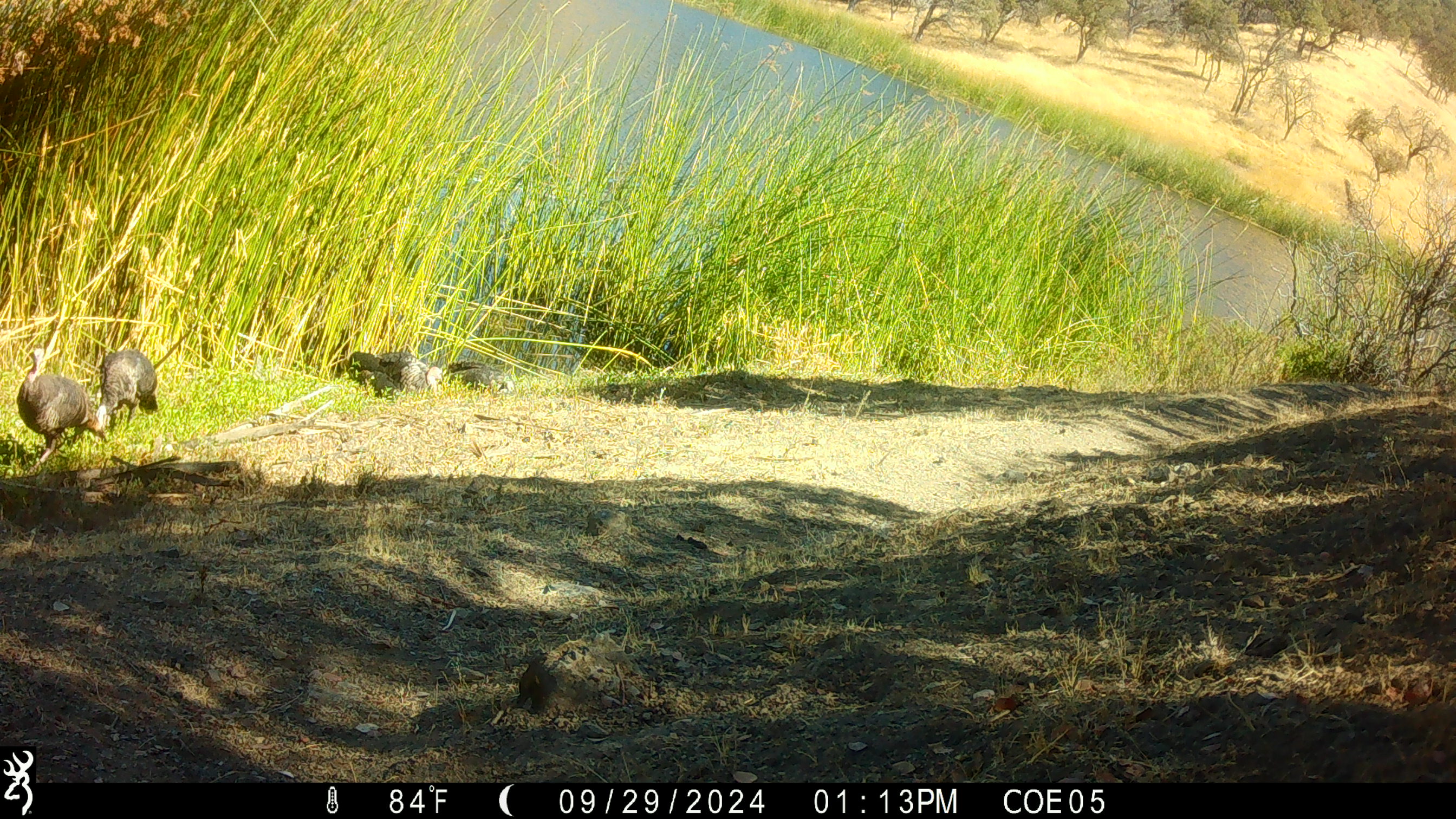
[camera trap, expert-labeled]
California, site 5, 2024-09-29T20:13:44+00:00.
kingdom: Animalia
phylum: Chordata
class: Aves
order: Galliformes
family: Phasianidae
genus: Meleagris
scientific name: Meleagris gallopavo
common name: turkey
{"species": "turkey (Meleagris gallopavo)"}